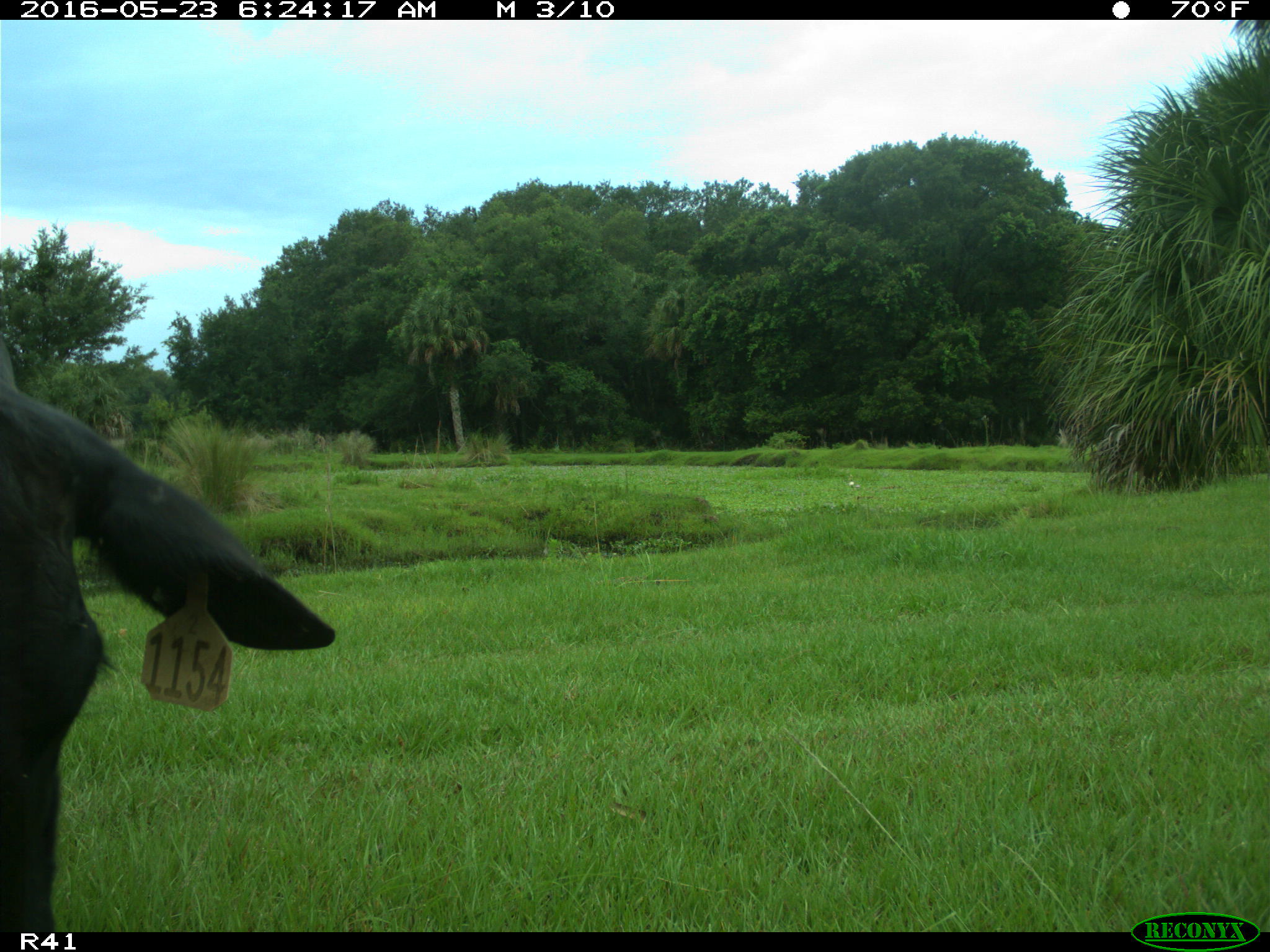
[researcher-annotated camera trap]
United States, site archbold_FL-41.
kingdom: Animalia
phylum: Chordata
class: Mammalia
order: Artiodactyla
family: Bovidae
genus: Bos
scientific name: Bos taurus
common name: domestic cow